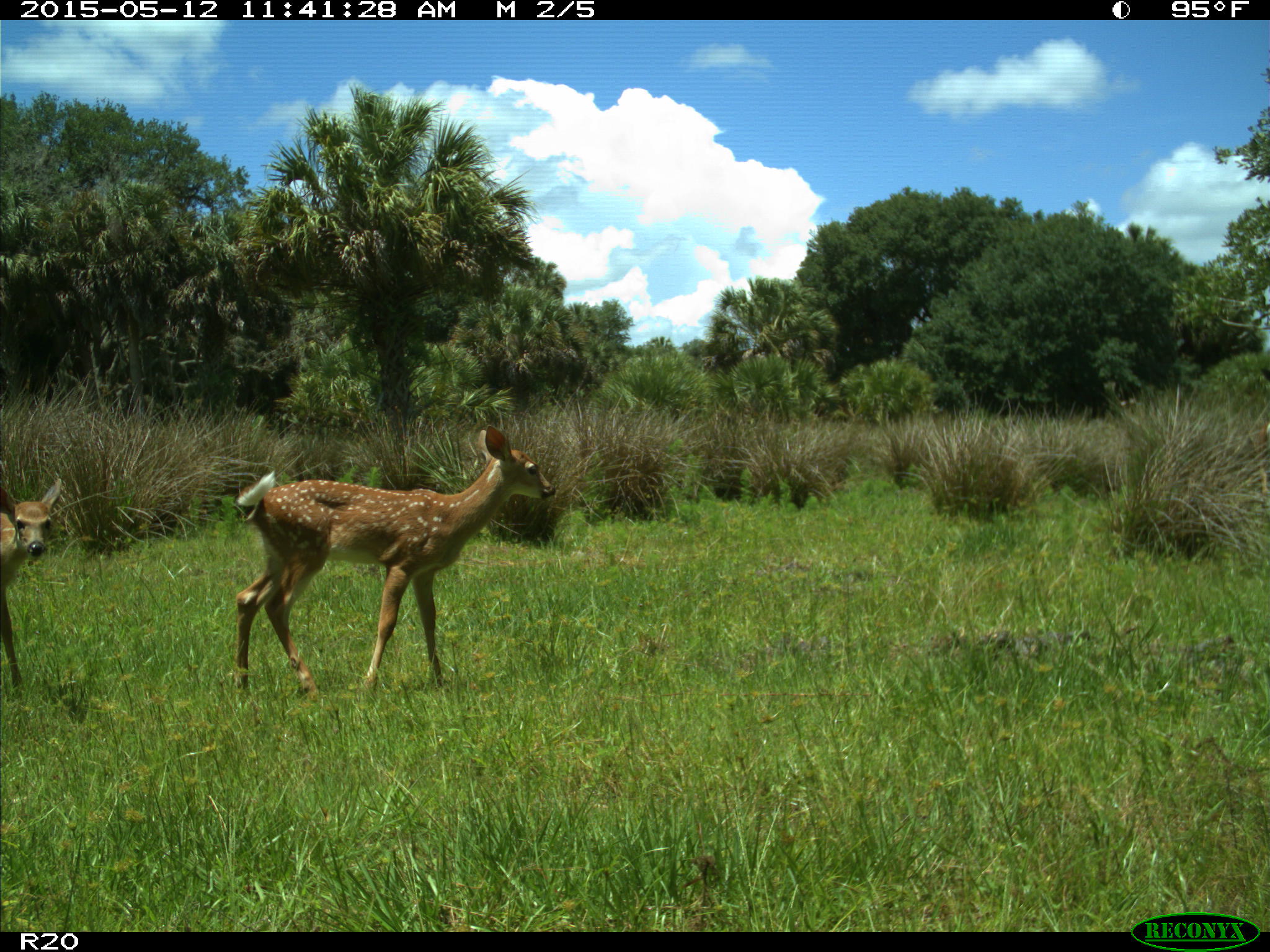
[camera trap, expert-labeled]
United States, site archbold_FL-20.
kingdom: Animalia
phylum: Chordata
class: Mammalia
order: Artiodactyla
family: Cervidae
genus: Odocoileus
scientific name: Odocoileus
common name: deer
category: unidentified deer